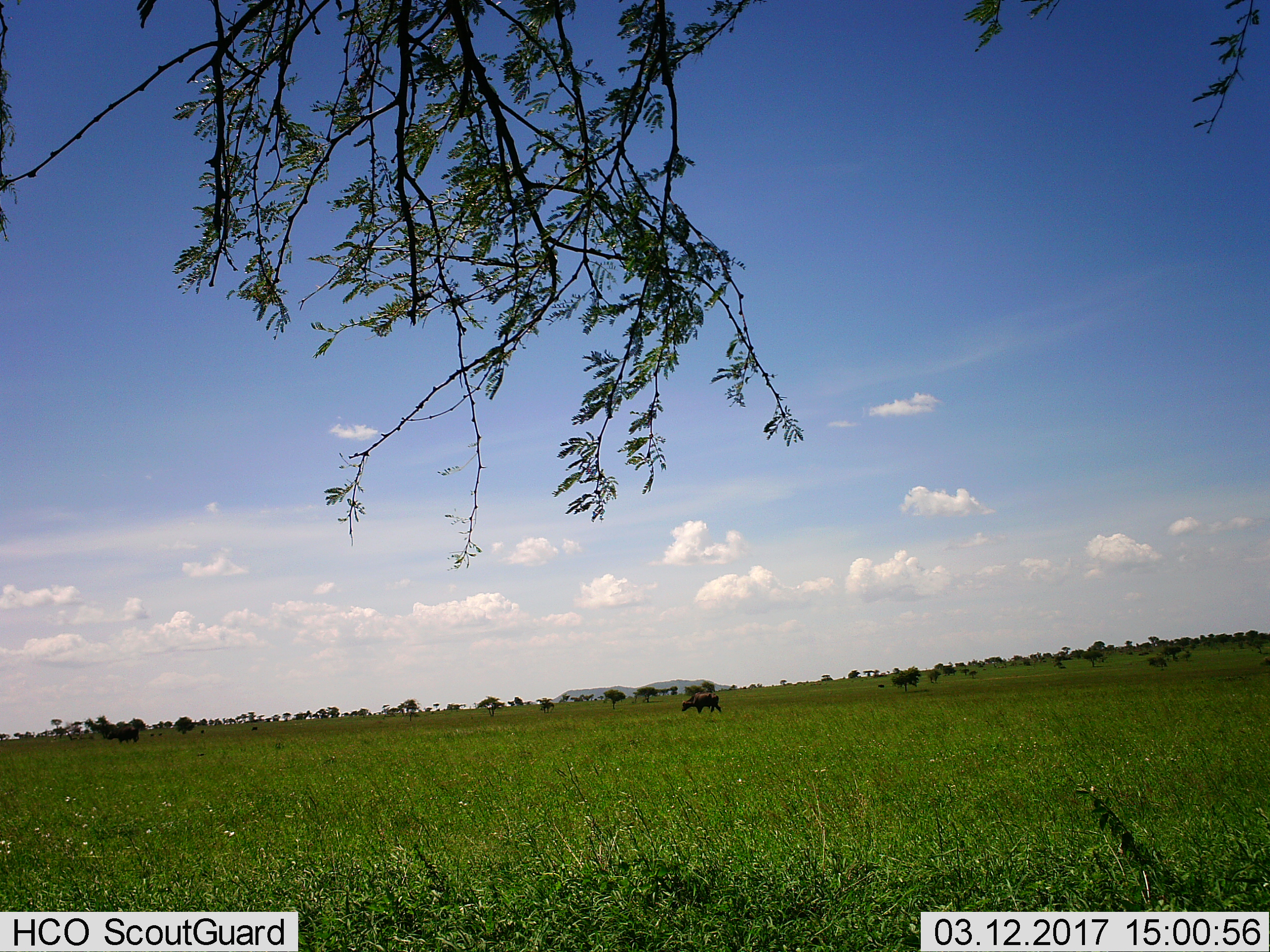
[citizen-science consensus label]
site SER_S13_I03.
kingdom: Animalia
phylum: Chordata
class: Mammalia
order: Artiodactyla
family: Bovidae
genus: Syncerus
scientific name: Syncerus caffer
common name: african buffalo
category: buffalo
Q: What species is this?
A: Buffalo (african buffalo) (Syncerus caffer).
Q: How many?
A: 2.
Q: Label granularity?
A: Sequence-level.